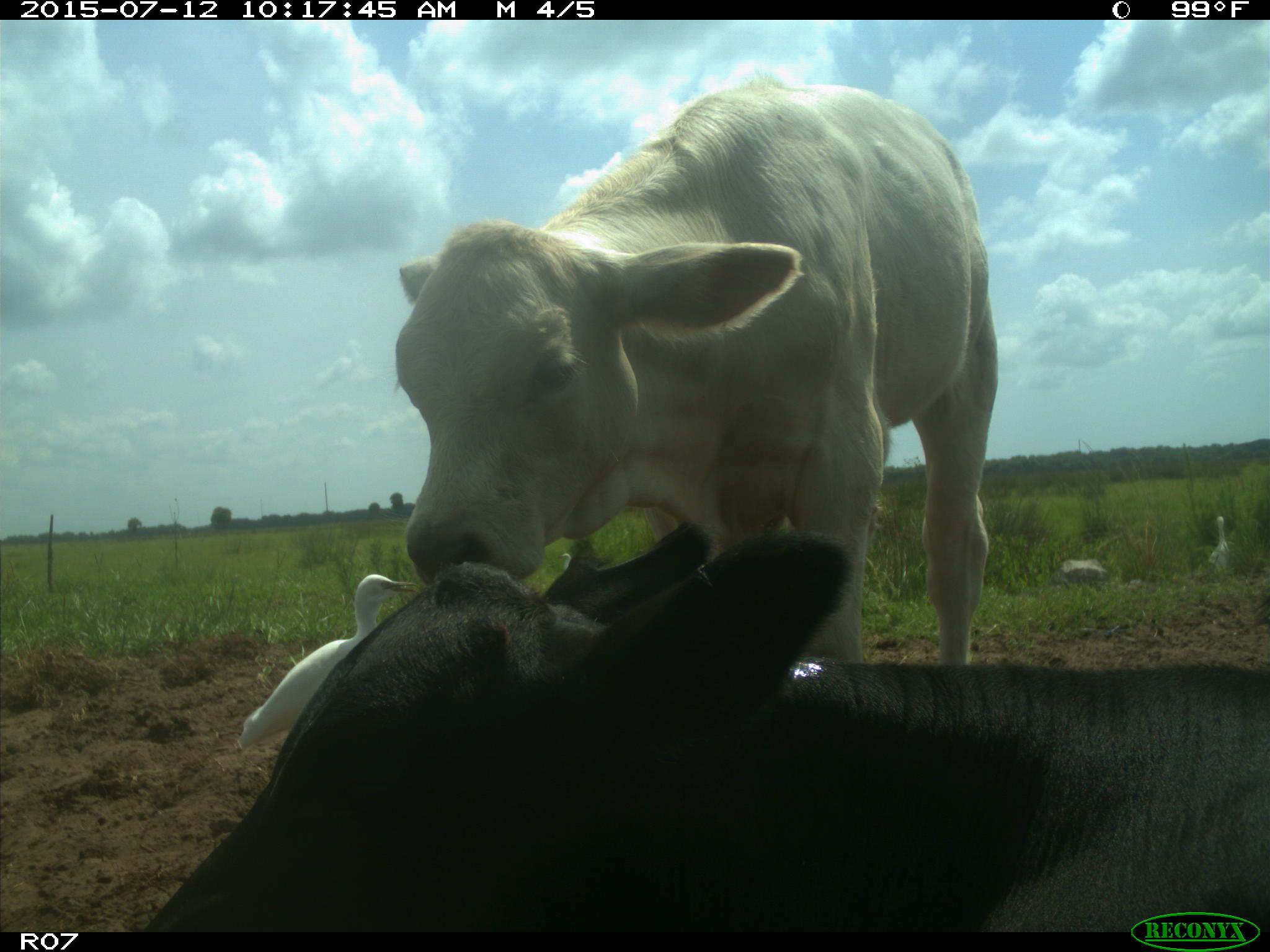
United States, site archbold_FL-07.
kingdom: Animalia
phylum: Chordata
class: Mammalia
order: Artiodactyla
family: Bovidae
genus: Bos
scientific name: Bos taurus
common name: domestic cow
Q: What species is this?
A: Bos taurus (domestic cow).